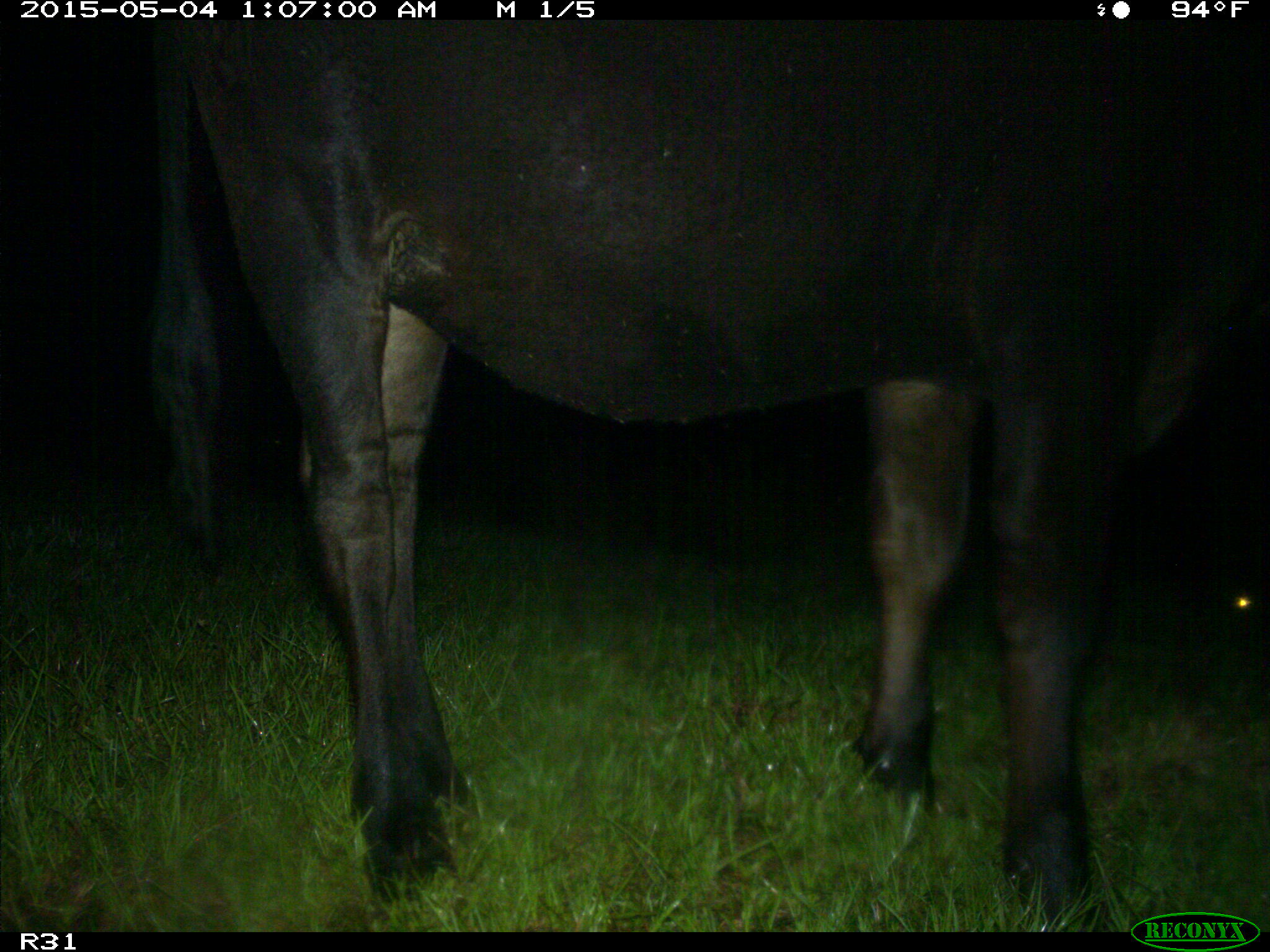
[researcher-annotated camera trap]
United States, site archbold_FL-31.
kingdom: Animalia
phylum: Chordata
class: Mammalia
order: Artiodactyla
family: Bovidae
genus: Bos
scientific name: Bos taurus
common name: domestic cow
Bos taurus (domestic cow).